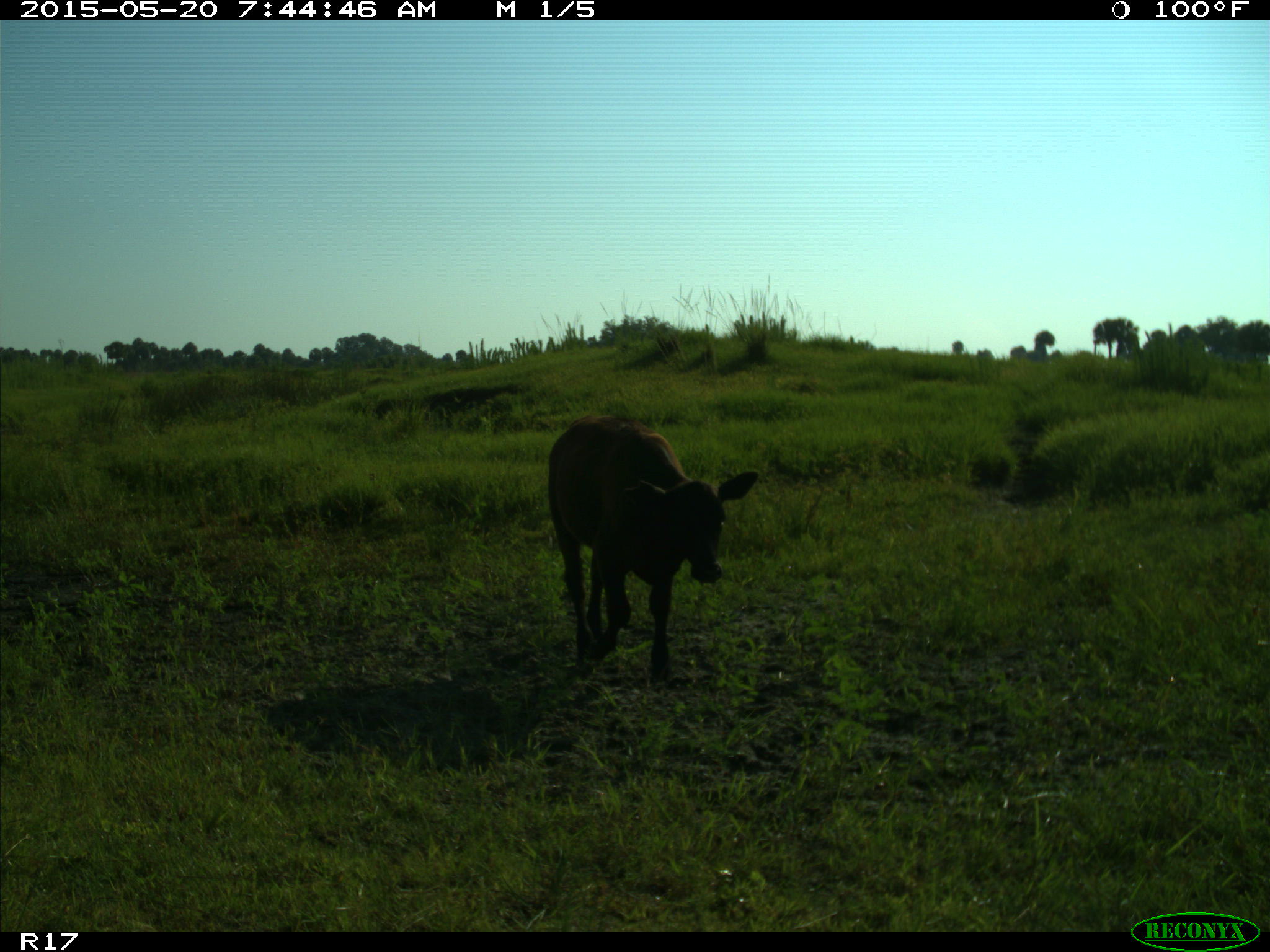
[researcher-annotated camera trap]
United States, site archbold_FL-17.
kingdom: Animalia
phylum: Chordata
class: Mammalia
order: Artiodactyla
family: Bovidae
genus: Bos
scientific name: Bos taurus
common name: domestic cow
Bos taurus (domestic cow).